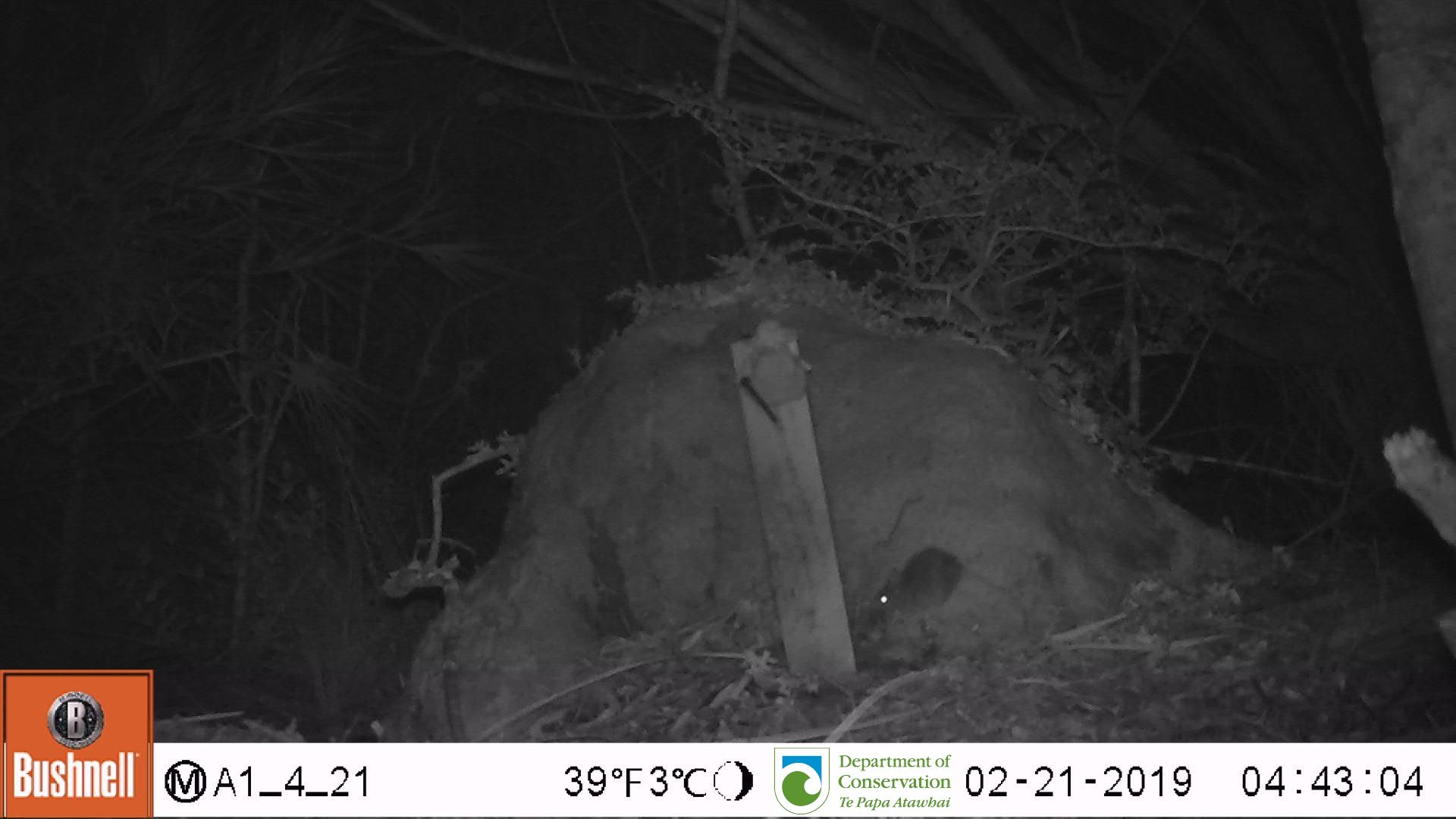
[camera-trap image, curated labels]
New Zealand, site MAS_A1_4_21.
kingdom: Animalia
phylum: Chordata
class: Mammalia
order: Rodentia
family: Muridae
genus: Mus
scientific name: Mus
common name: mouse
Mouse (Mus).